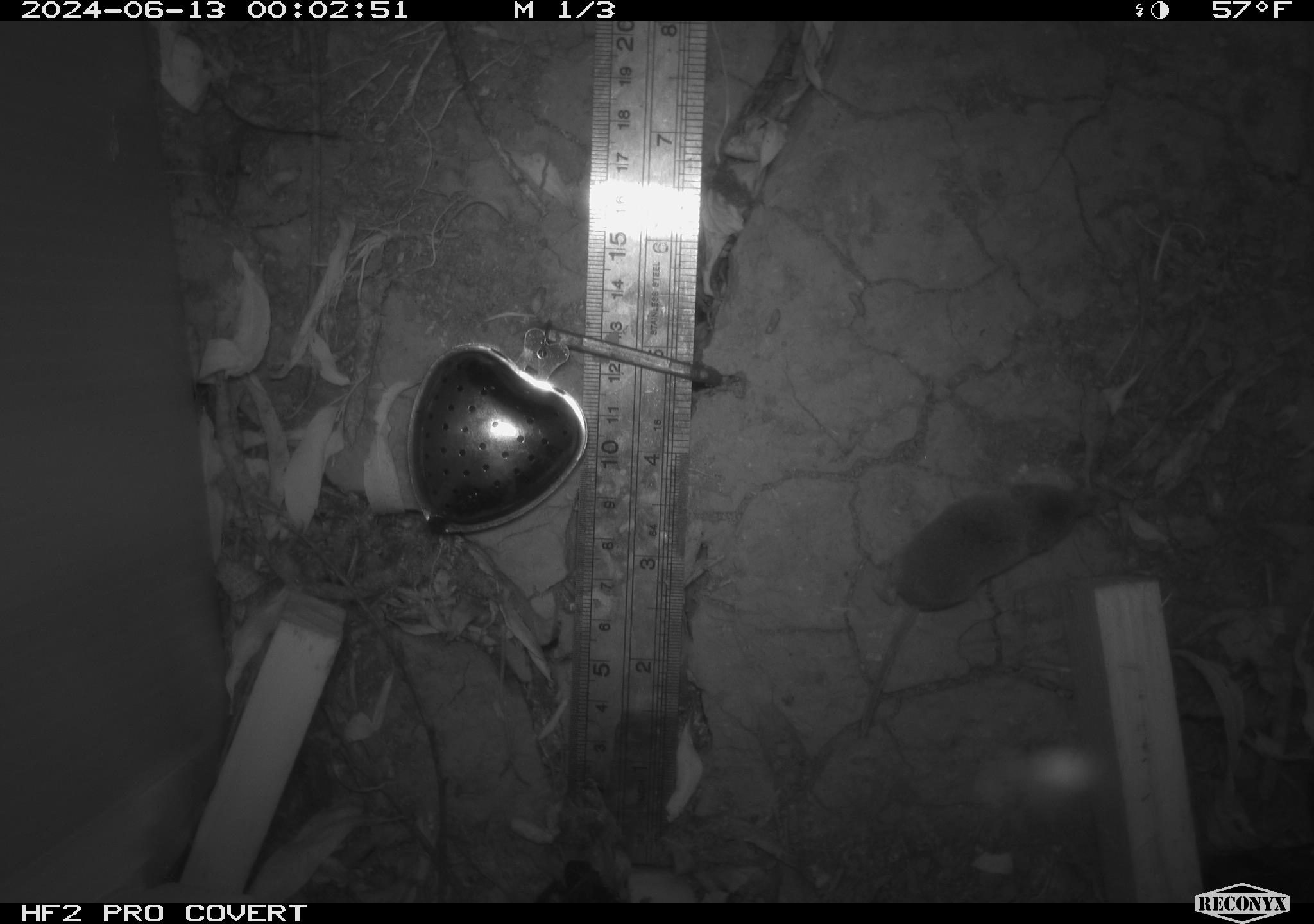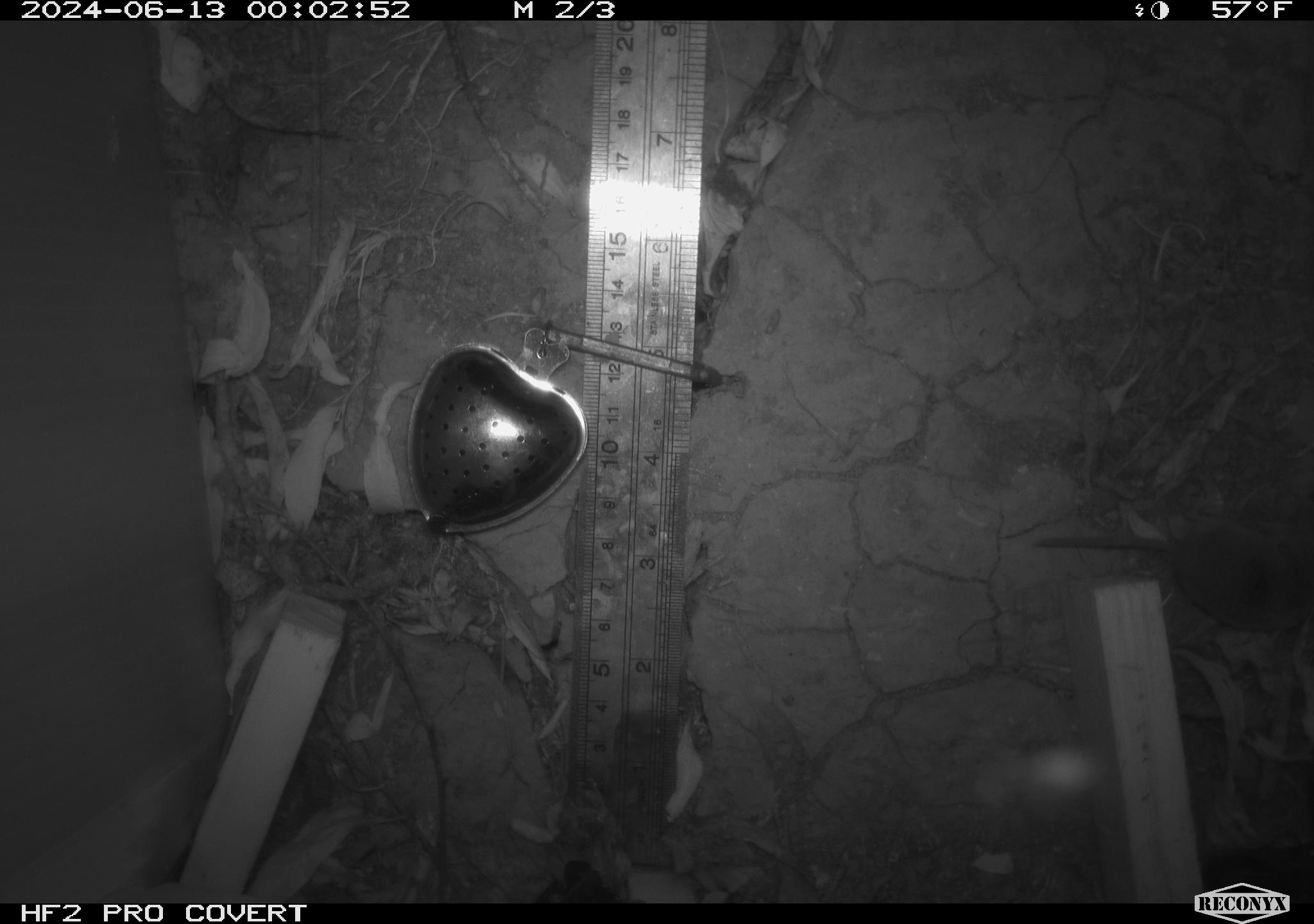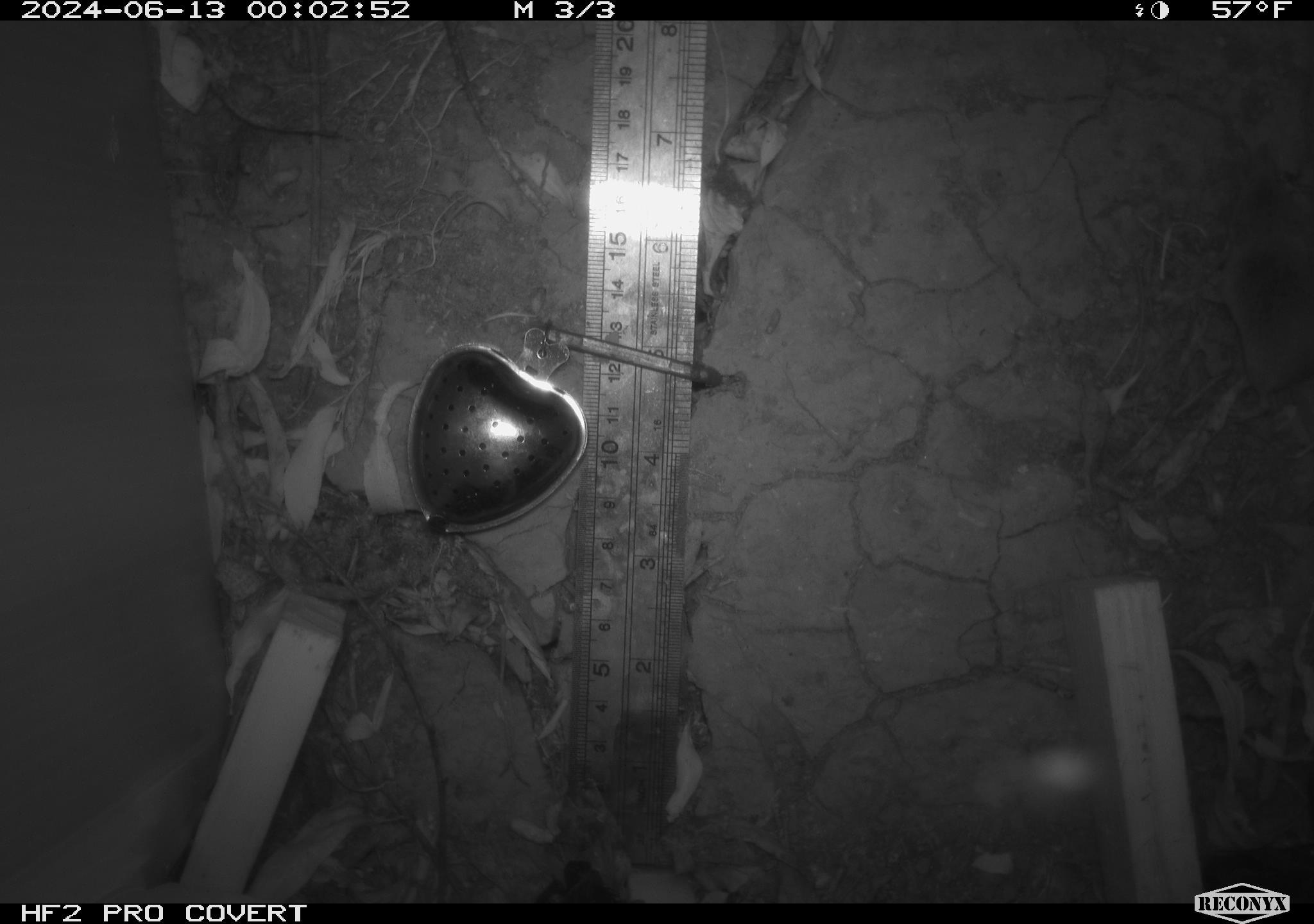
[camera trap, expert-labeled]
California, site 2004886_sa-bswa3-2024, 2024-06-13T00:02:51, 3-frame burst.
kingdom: Animalia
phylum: Chordata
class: Mammalia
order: Eulipotyphla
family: Soricidae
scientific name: Soricidae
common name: shrews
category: soricidae family